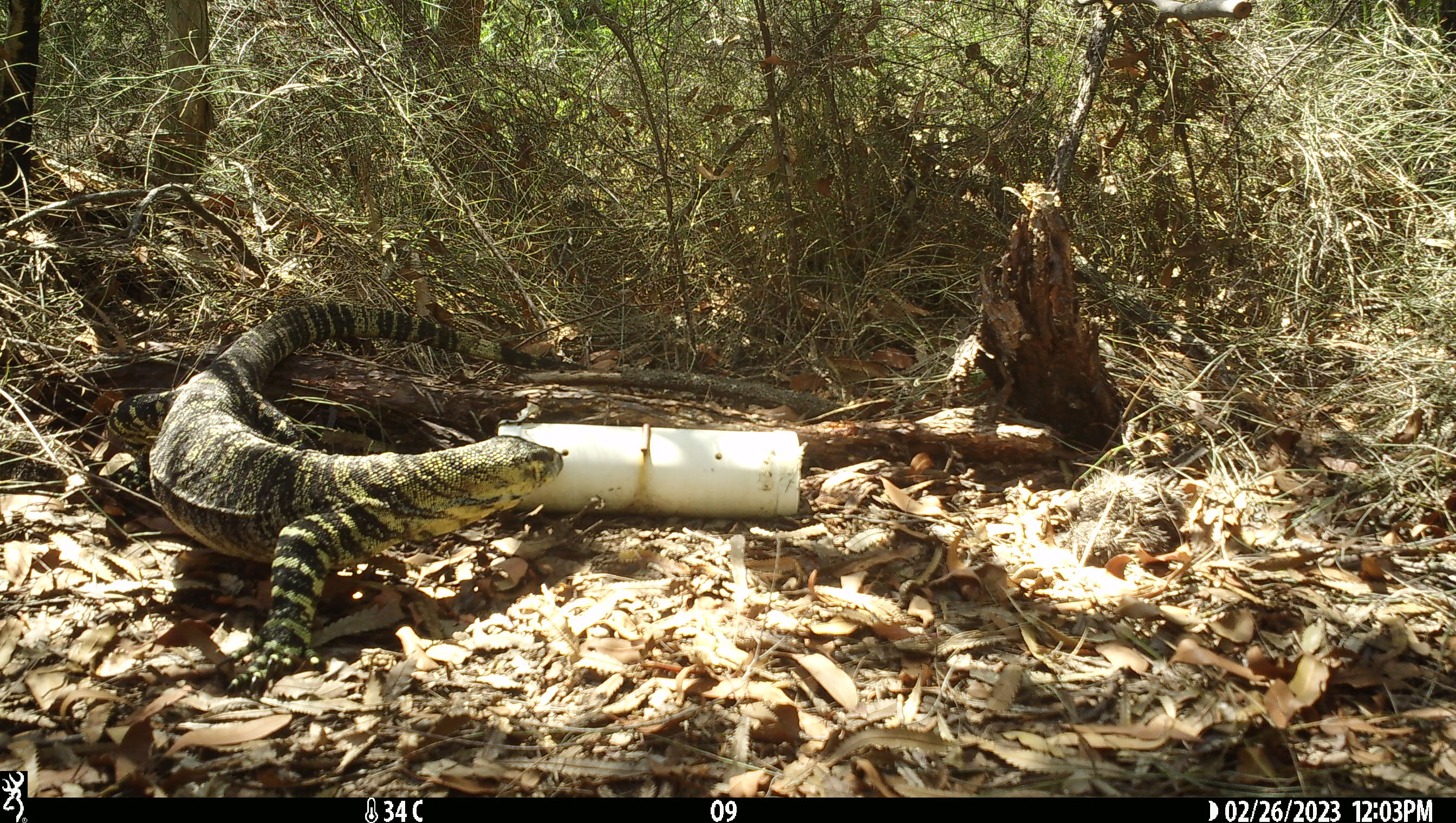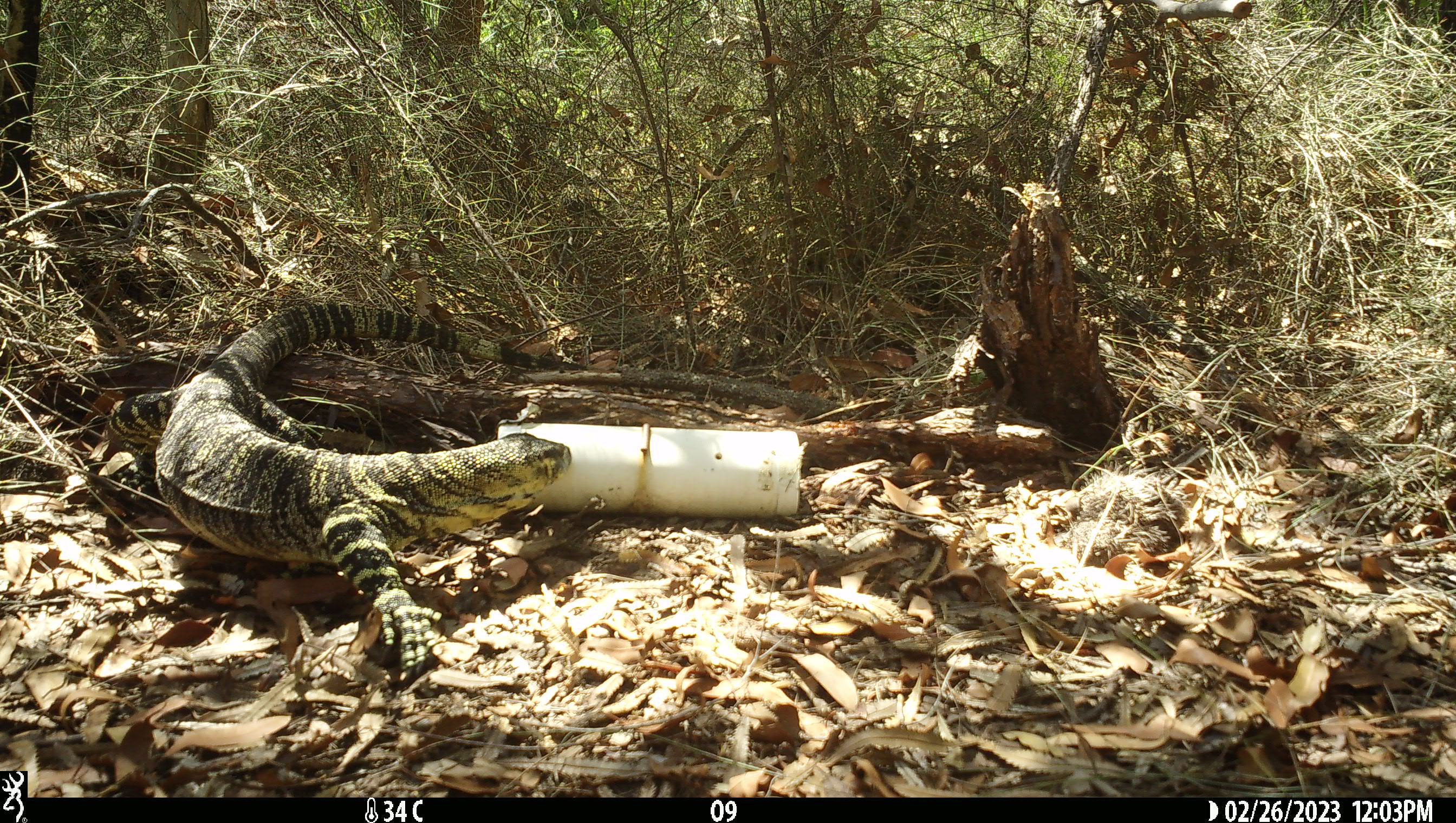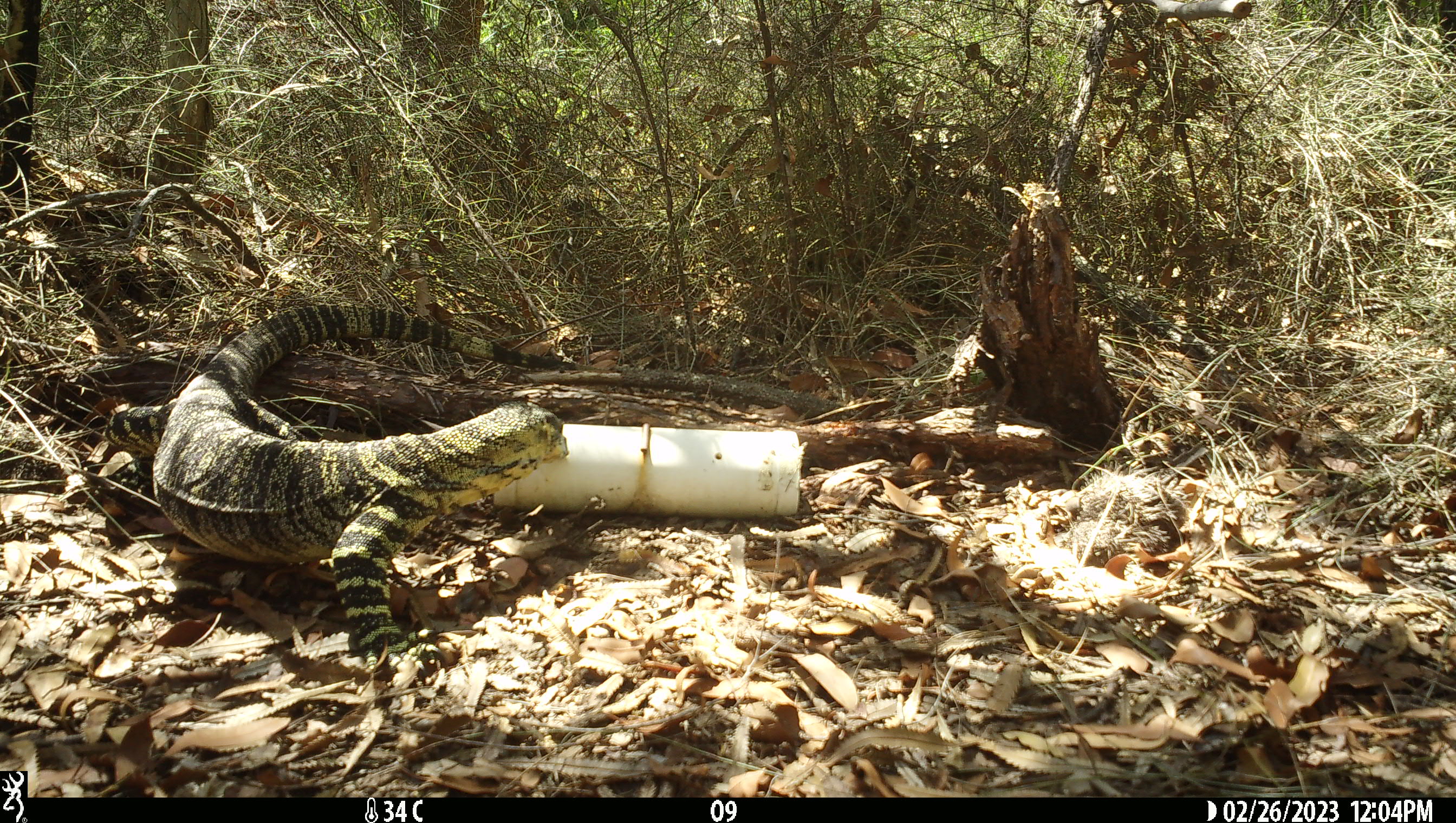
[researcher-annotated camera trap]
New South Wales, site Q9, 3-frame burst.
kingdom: Animalia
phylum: Chordata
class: Reptilia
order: Squamata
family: Varanidae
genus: Varanus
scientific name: Varanus varius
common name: lace monitor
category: goanna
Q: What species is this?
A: Goanna (lace monitor) (Varanus varius).